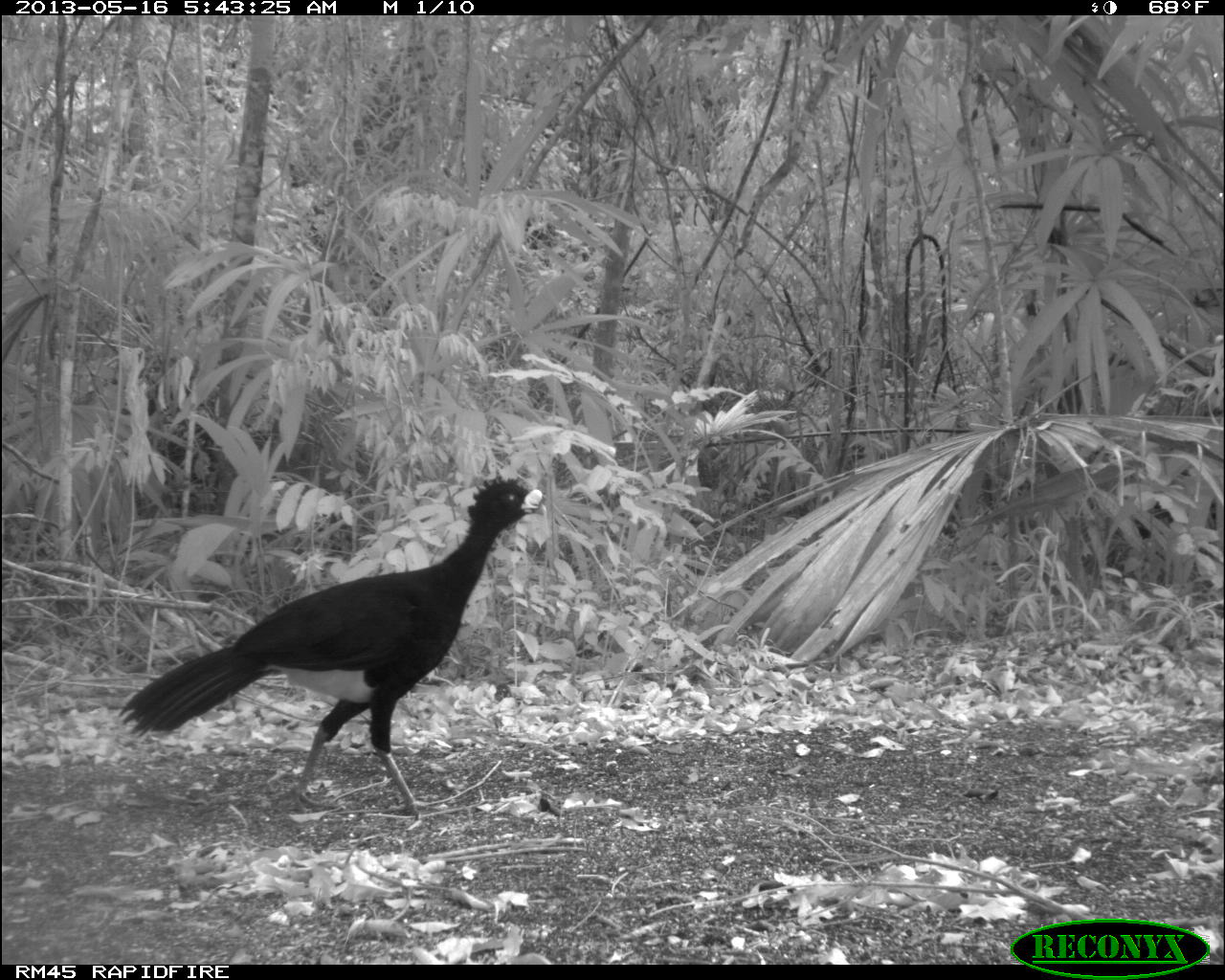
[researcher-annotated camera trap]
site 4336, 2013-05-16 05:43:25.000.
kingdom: Animalia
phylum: Chordata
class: Aves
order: Galliformes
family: Cracidae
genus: Crax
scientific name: Crax rubra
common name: great curassow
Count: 1.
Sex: male.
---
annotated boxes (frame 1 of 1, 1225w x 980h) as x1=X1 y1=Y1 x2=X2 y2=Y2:
crax rubra: x1=113 y1=475 x2=547 y2=818